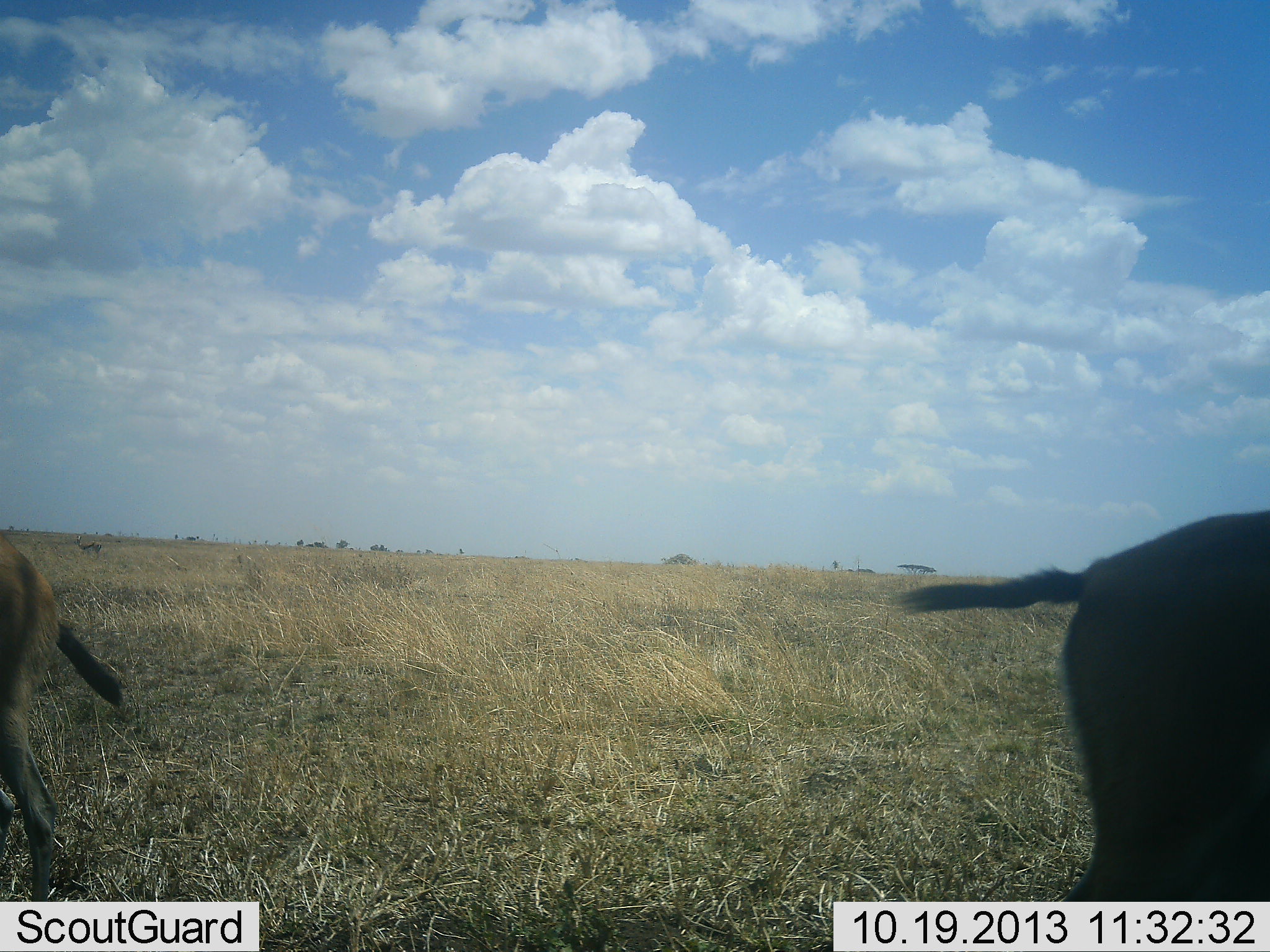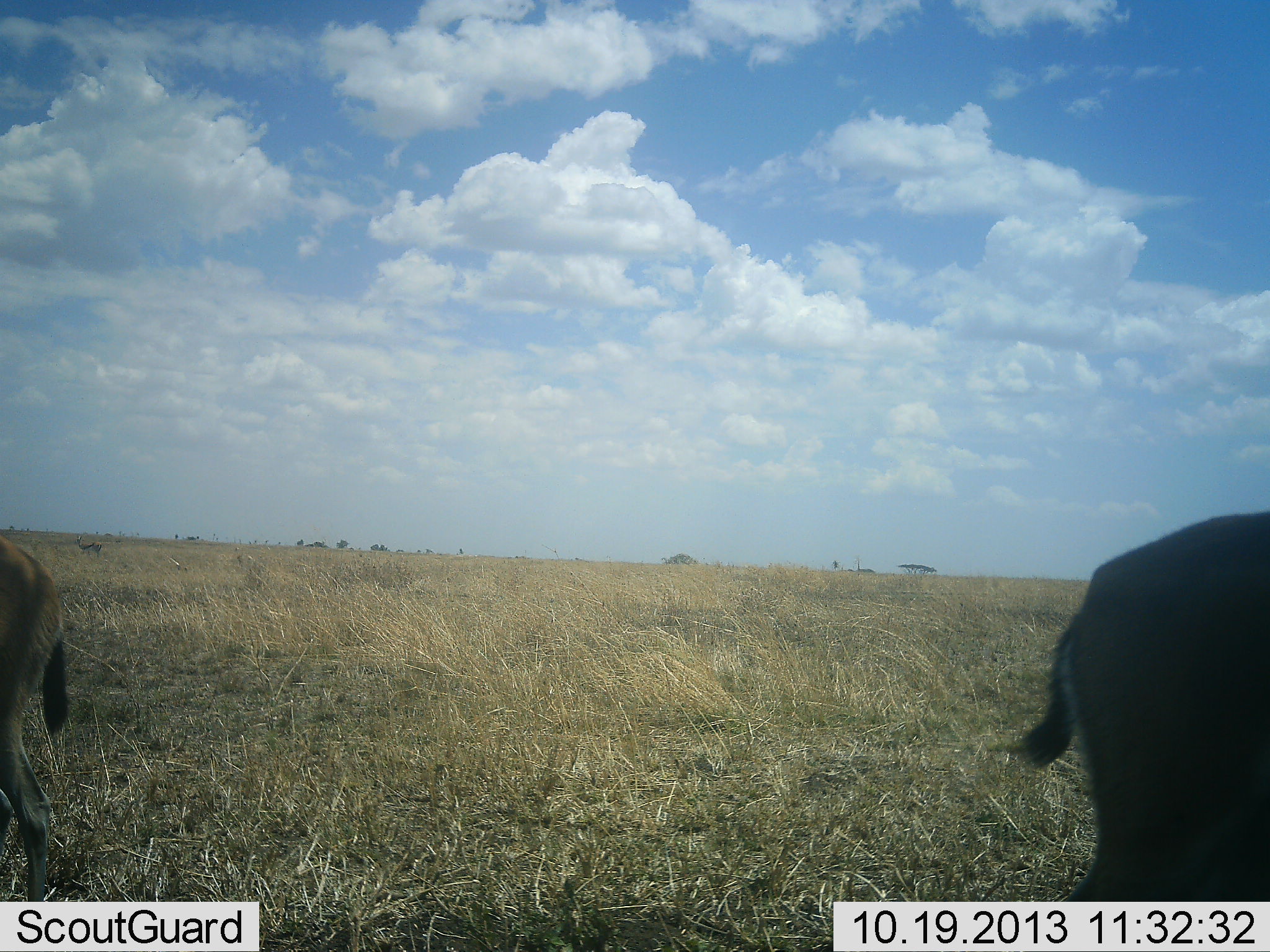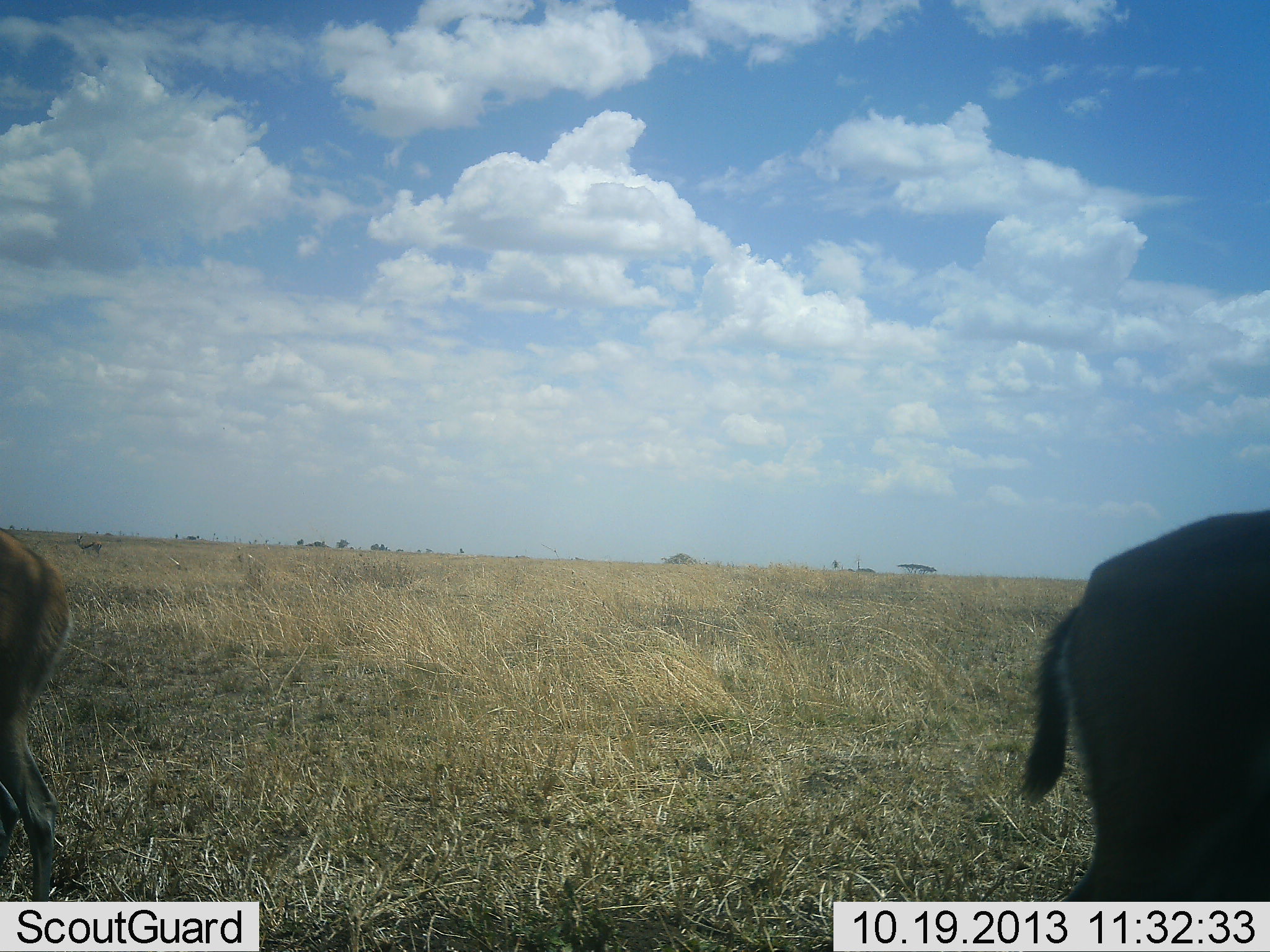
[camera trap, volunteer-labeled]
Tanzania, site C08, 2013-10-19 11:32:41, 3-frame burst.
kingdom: Animalia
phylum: Chordata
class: Mammalia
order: Artiodactyla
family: Bovidae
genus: Eudorcas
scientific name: Eudorcas thomsonii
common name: thomson's gazelle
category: gazellethomsons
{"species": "gazellethomsons (thomson's gazelle) (Eudorcas thomsonii)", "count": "3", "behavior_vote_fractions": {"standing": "100%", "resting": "0%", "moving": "0%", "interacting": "0%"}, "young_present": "0%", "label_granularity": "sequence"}